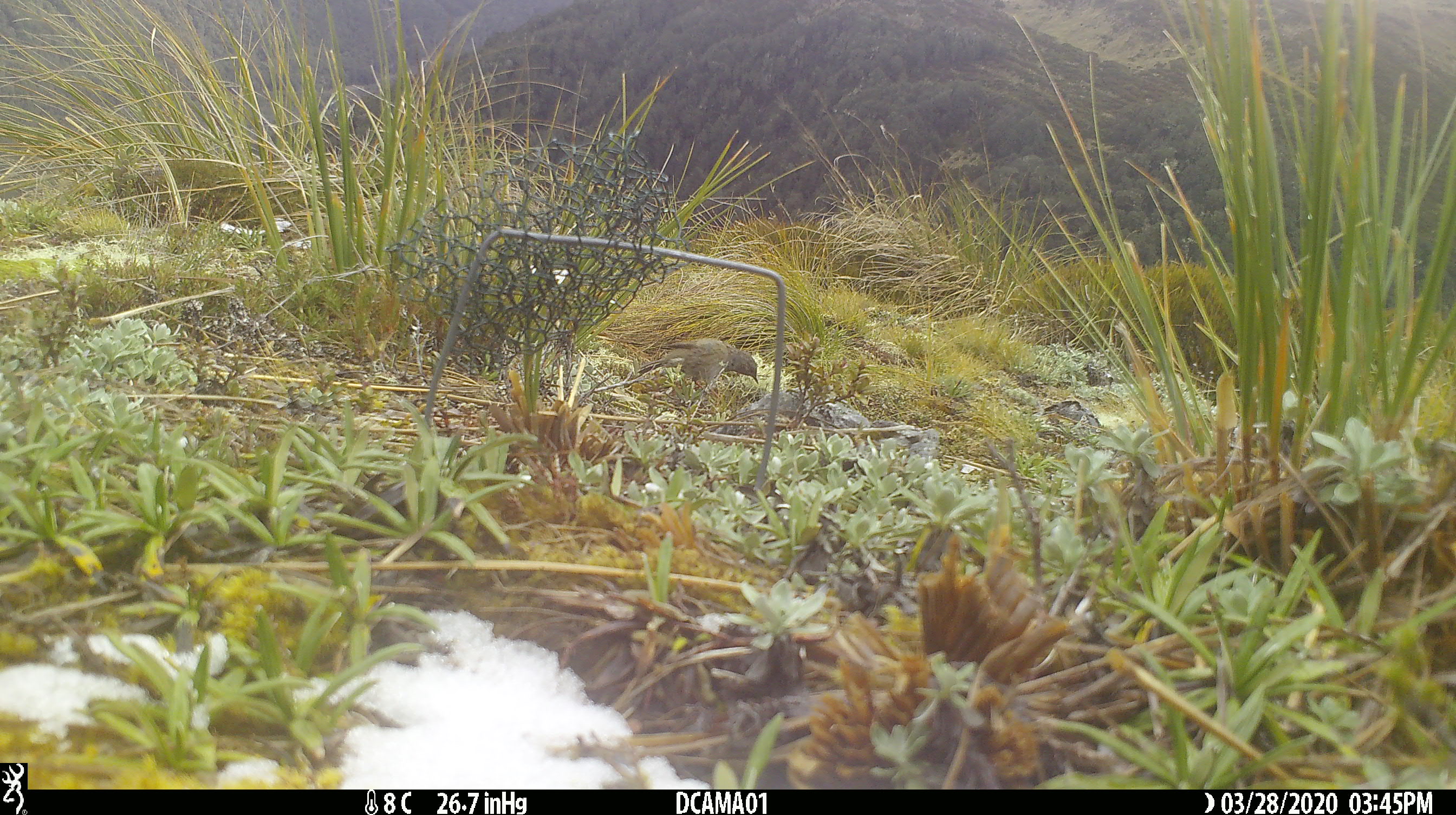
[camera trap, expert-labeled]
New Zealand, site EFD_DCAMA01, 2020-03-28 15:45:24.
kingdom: Animalia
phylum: Chordata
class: Aves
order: Passeriformes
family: Prunellidae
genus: Prunella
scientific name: Prunella modularis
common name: dunnock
Dunnock (Prunella modularis).